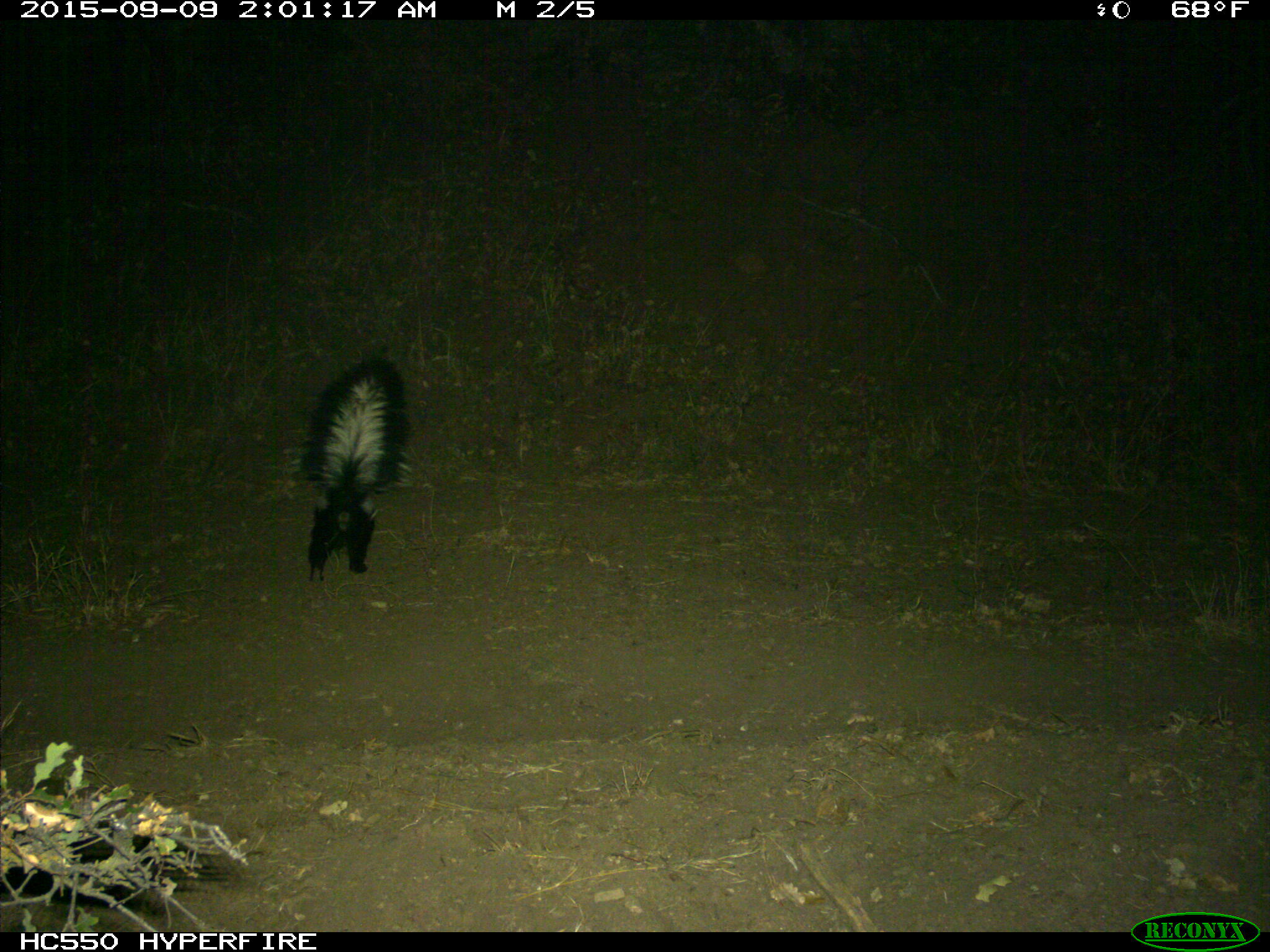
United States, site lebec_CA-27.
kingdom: Animalia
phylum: Chordata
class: Mammalia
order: Carnivora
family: Mephitidae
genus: Mephitis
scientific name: Mephitis mephitis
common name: striped skunk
Mephitis mephitis (striped skunk).